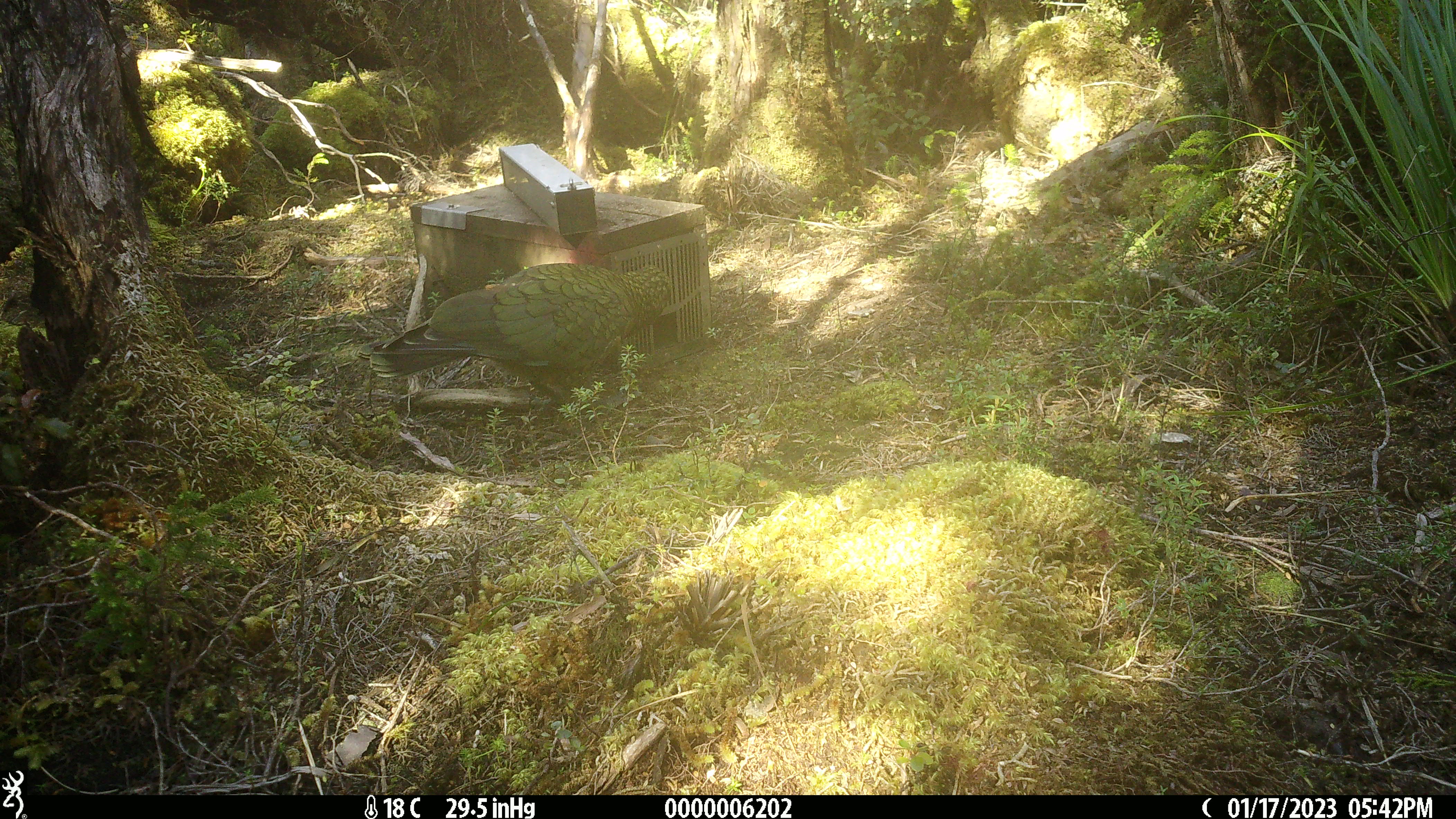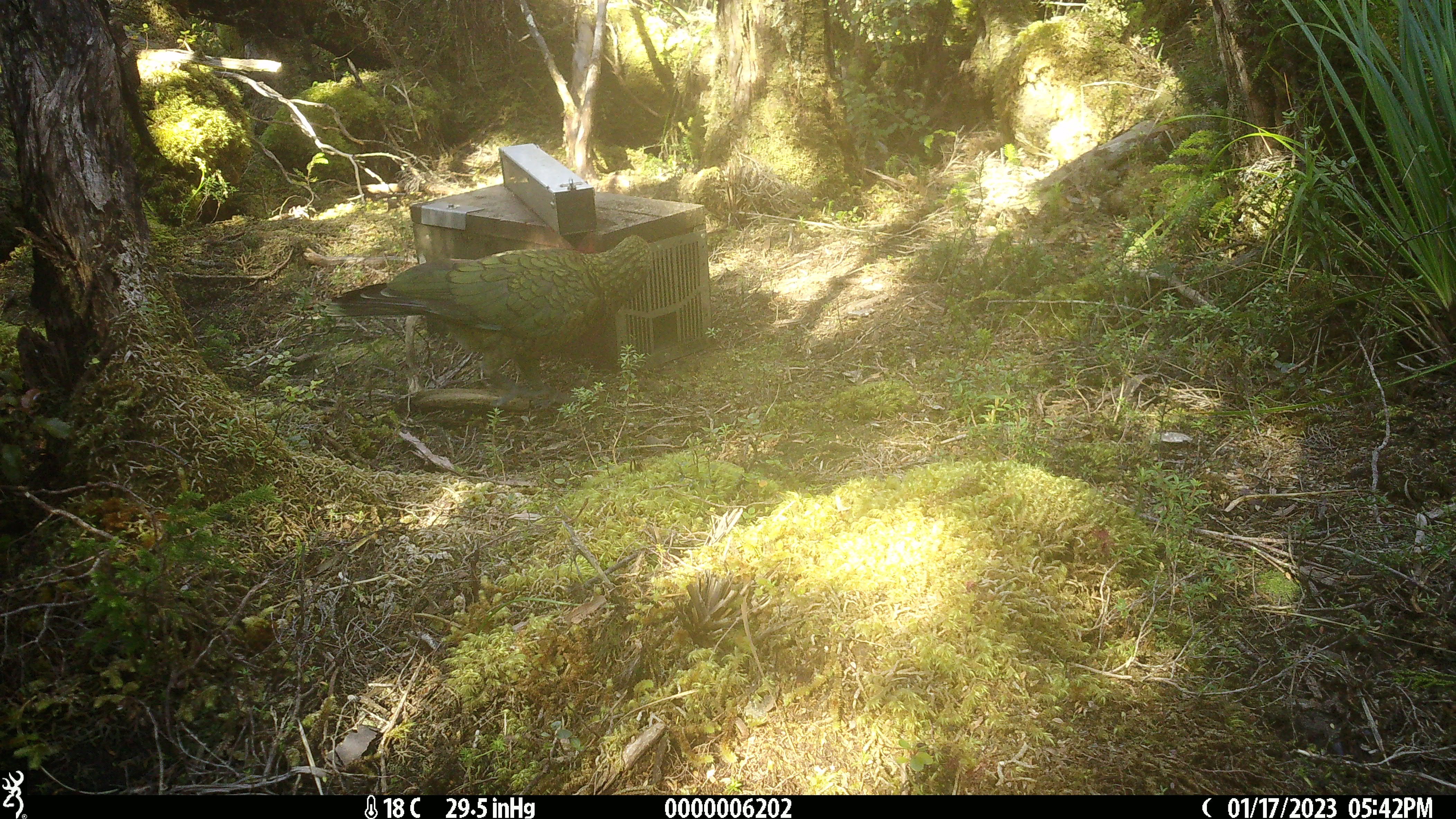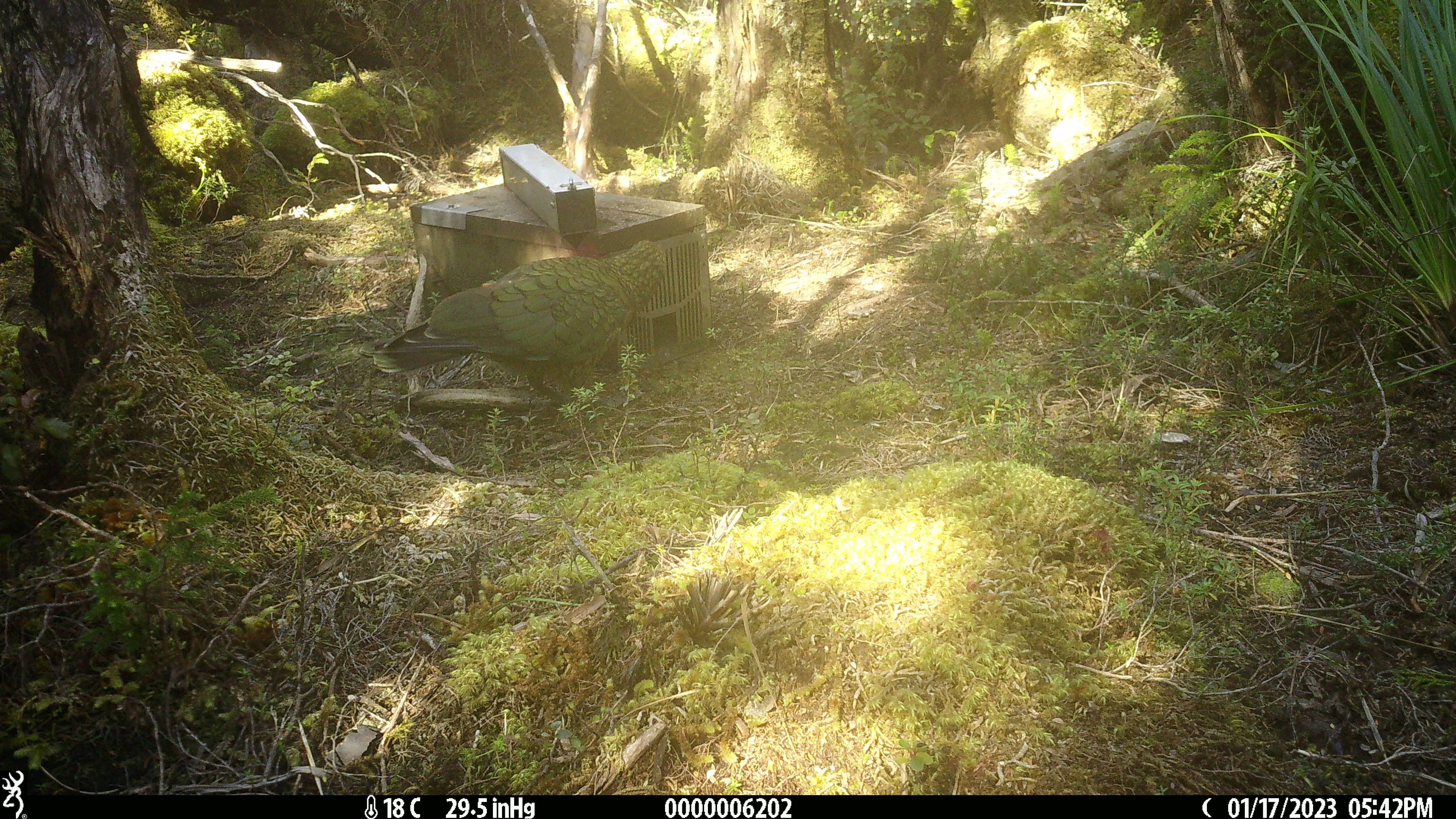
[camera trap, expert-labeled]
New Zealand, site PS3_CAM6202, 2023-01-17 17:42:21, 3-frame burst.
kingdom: Animalia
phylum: Chordata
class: Aves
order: Psittaciformes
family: Strigopidae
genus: Nestor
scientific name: Nestor notabilis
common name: kea